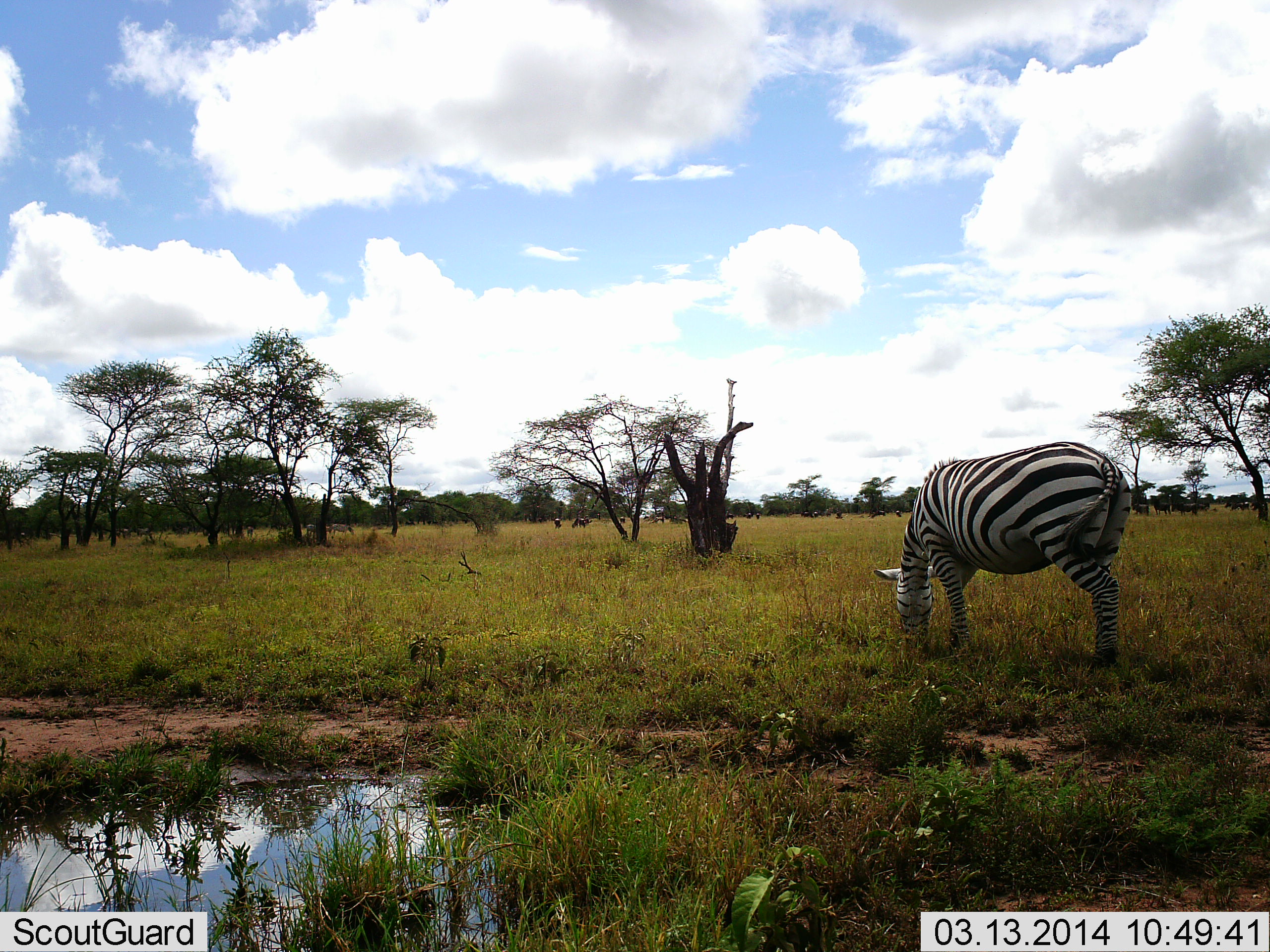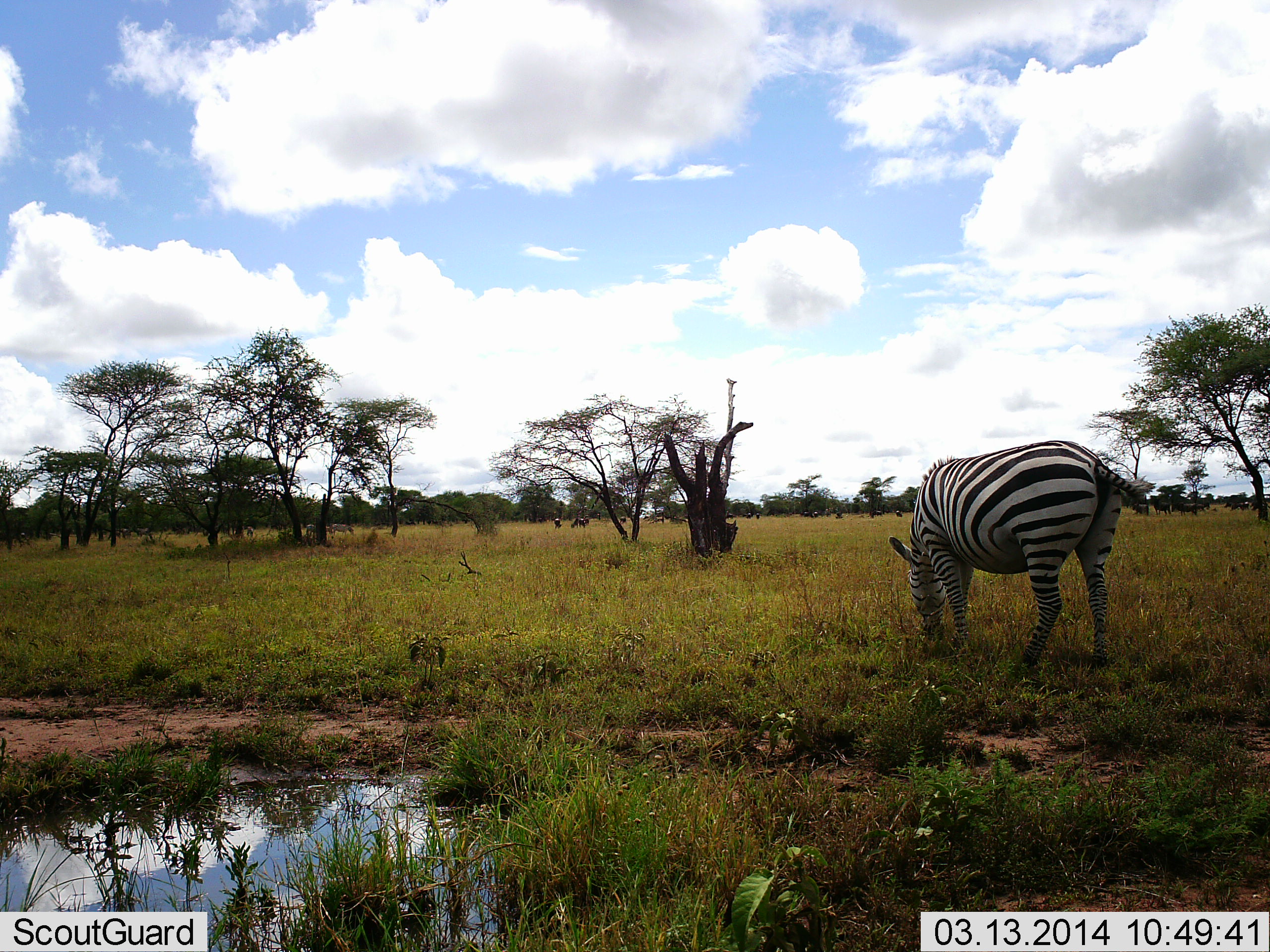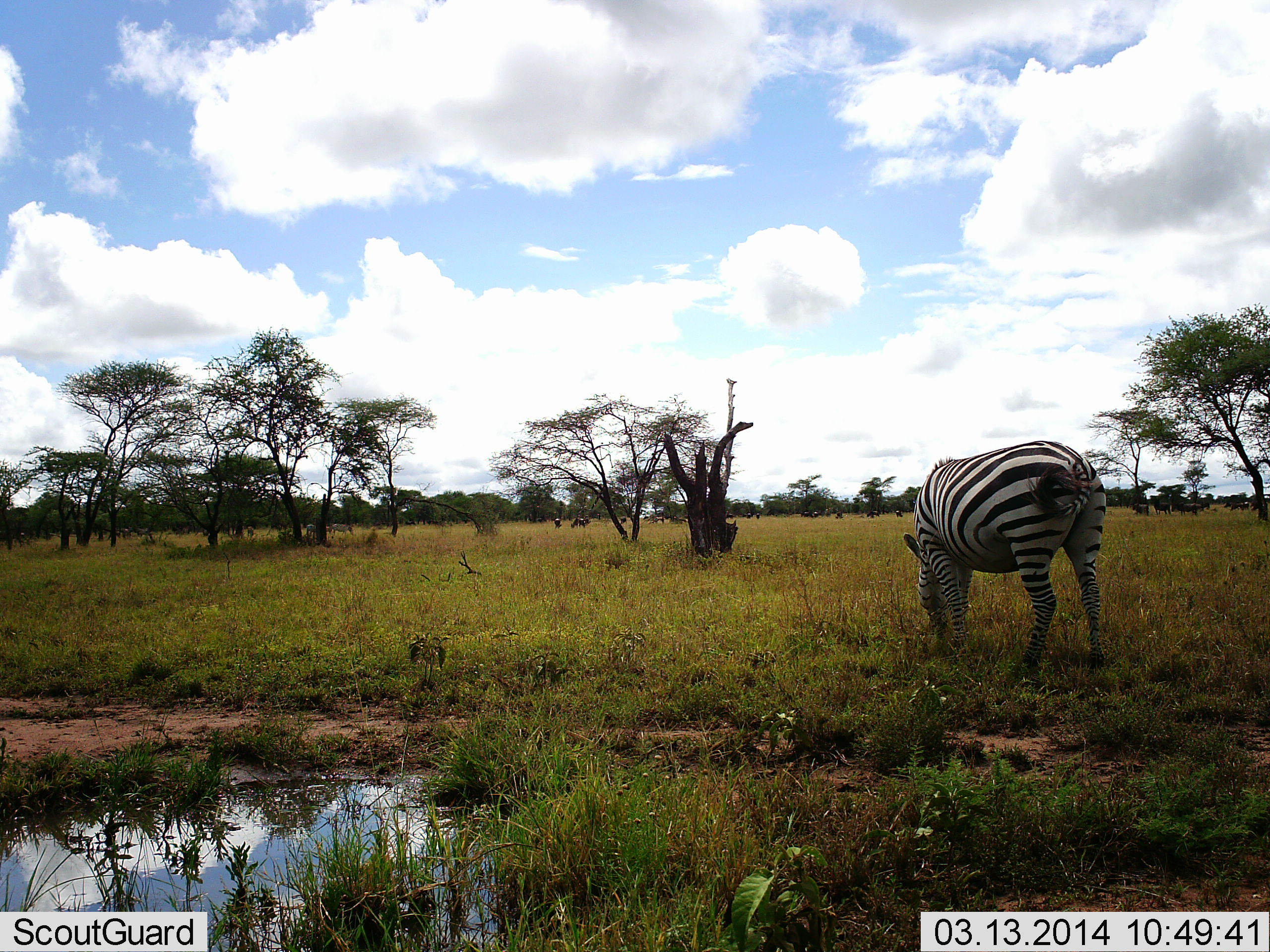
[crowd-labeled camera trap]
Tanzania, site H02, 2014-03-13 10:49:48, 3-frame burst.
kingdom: Animalia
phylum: Chordata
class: Mammalia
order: Perissodactyla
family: Equidae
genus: Equus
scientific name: Equus quagga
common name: plains zebra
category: zebra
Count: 1.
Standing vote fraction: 20%.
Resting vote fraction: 0%.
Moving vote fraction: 0%.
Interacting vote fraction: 0%.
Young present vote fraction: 0%.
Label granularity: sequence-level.